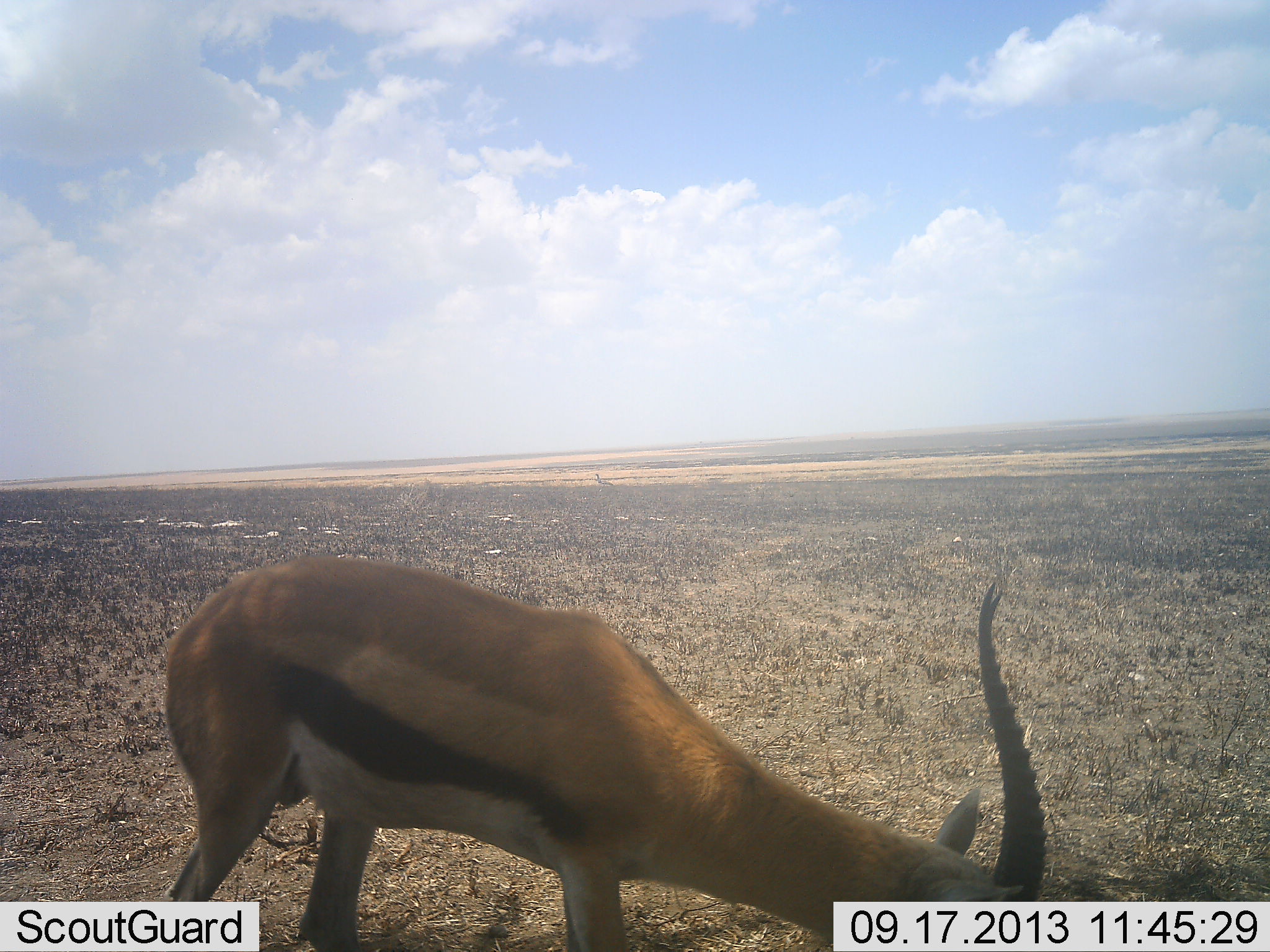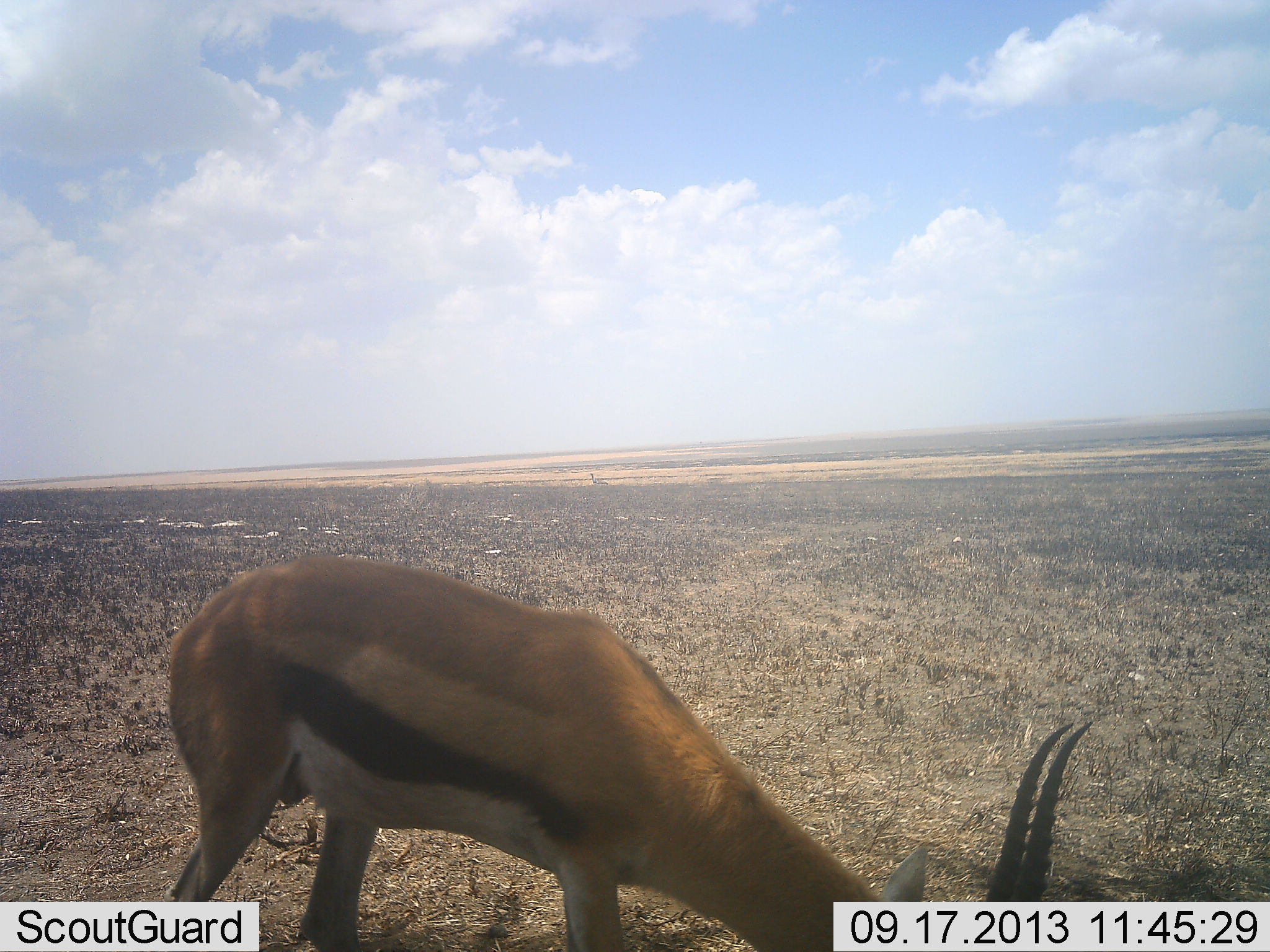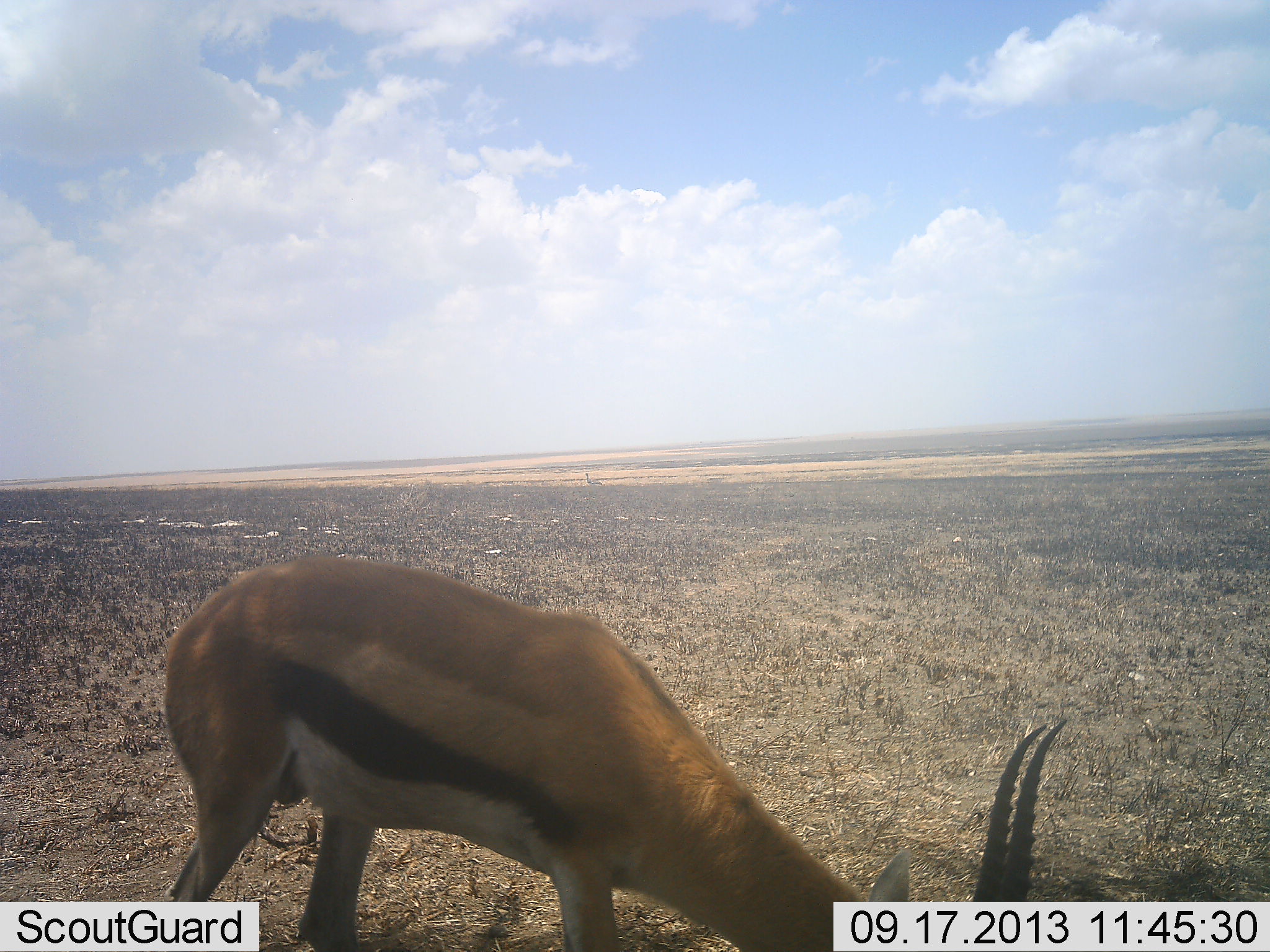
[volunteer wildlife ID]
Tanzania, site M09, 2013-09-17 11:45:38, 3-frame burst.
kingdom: Animalia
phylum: Chordata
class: Mammalia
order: Artiodactyla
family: Bovidae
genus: Eudorcas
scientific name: Eudorcas thomsonii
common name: thomson's gazelle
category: gazellethomsons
Gazellethomsons (thomson's gazelle) (Eudorcas thomsonii), count 1. Behavior (volunteer vote fractions): standing 12%, resting 0%, moving 24%, interacting 0%. Young present (vote fraction): 0%. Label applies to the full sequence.